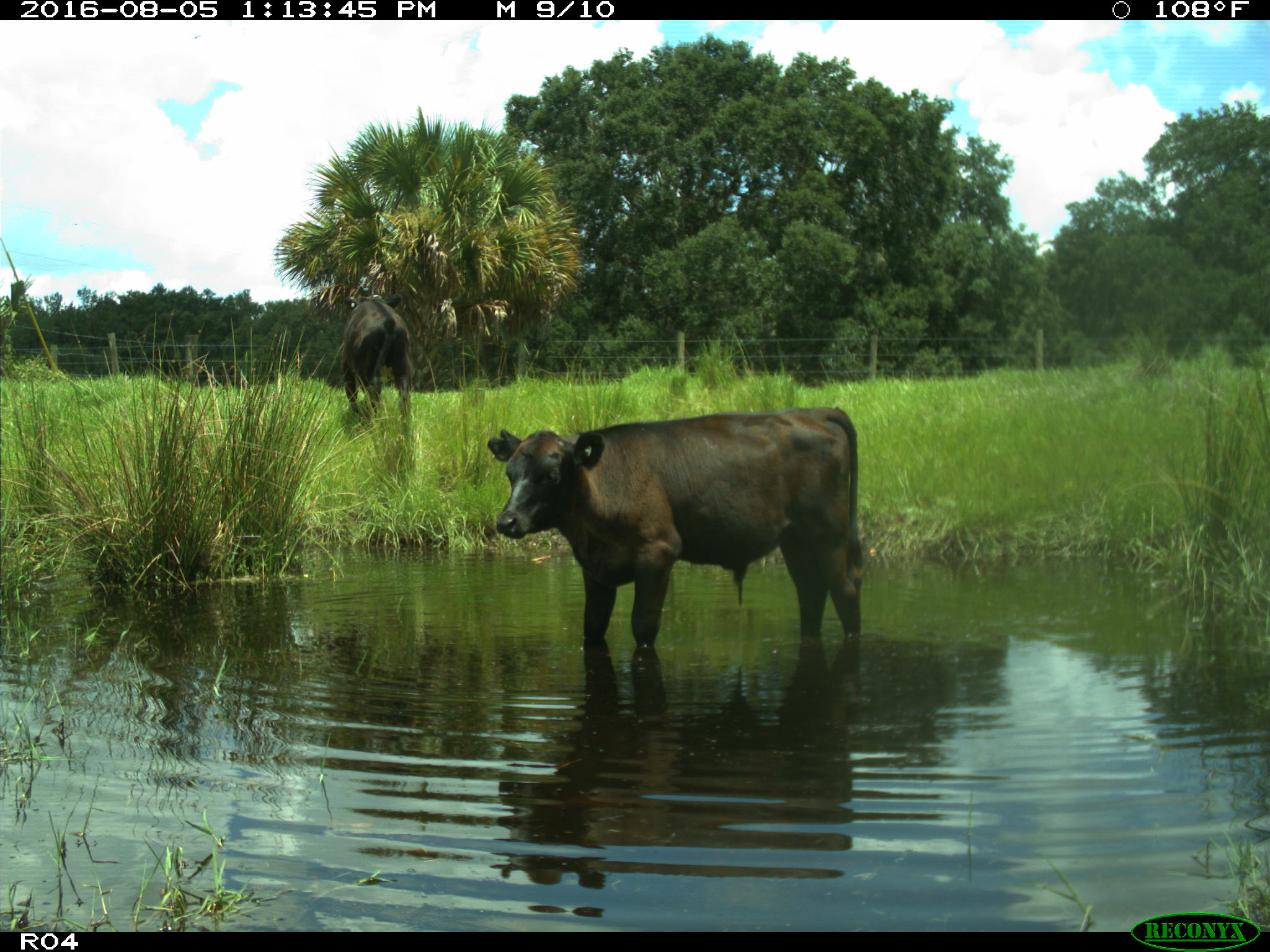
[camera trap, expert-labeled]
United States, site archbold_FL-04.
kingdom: Animalia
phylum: Chordata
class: Mammalia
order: Artiodactyla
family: Bovidae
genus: Bos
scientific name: Bos taurus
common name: domestic cow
Bos taurus (domestic cow).